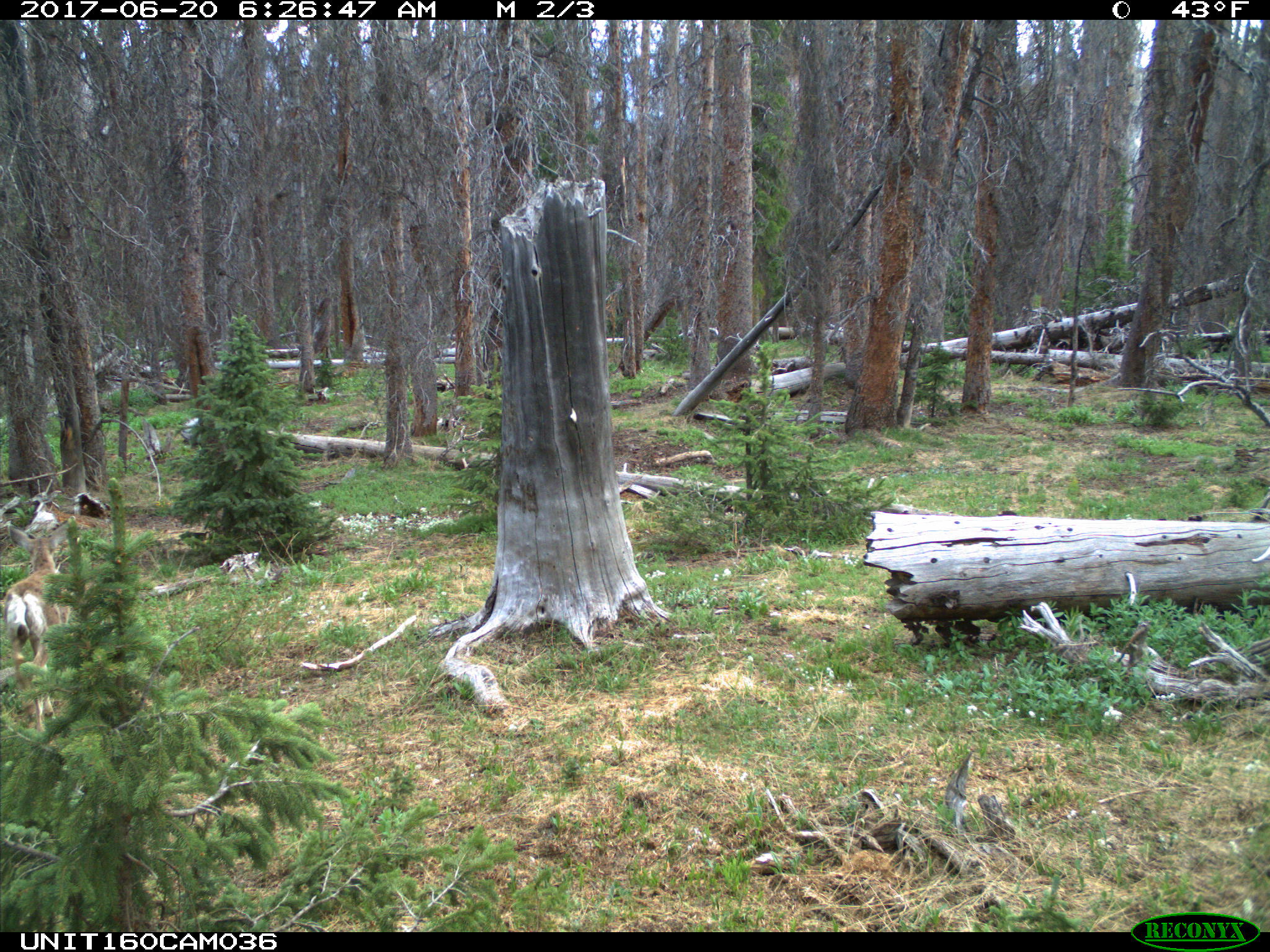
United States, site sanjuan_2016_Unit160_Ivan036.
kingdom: Animalia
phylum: Chordata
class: Mammalia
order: Artiodactyla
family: Cervidae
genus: Odocoileus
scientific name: Odocoileus hemionus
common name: mule deer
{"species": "Odocoileus hemionus (mule deer)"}